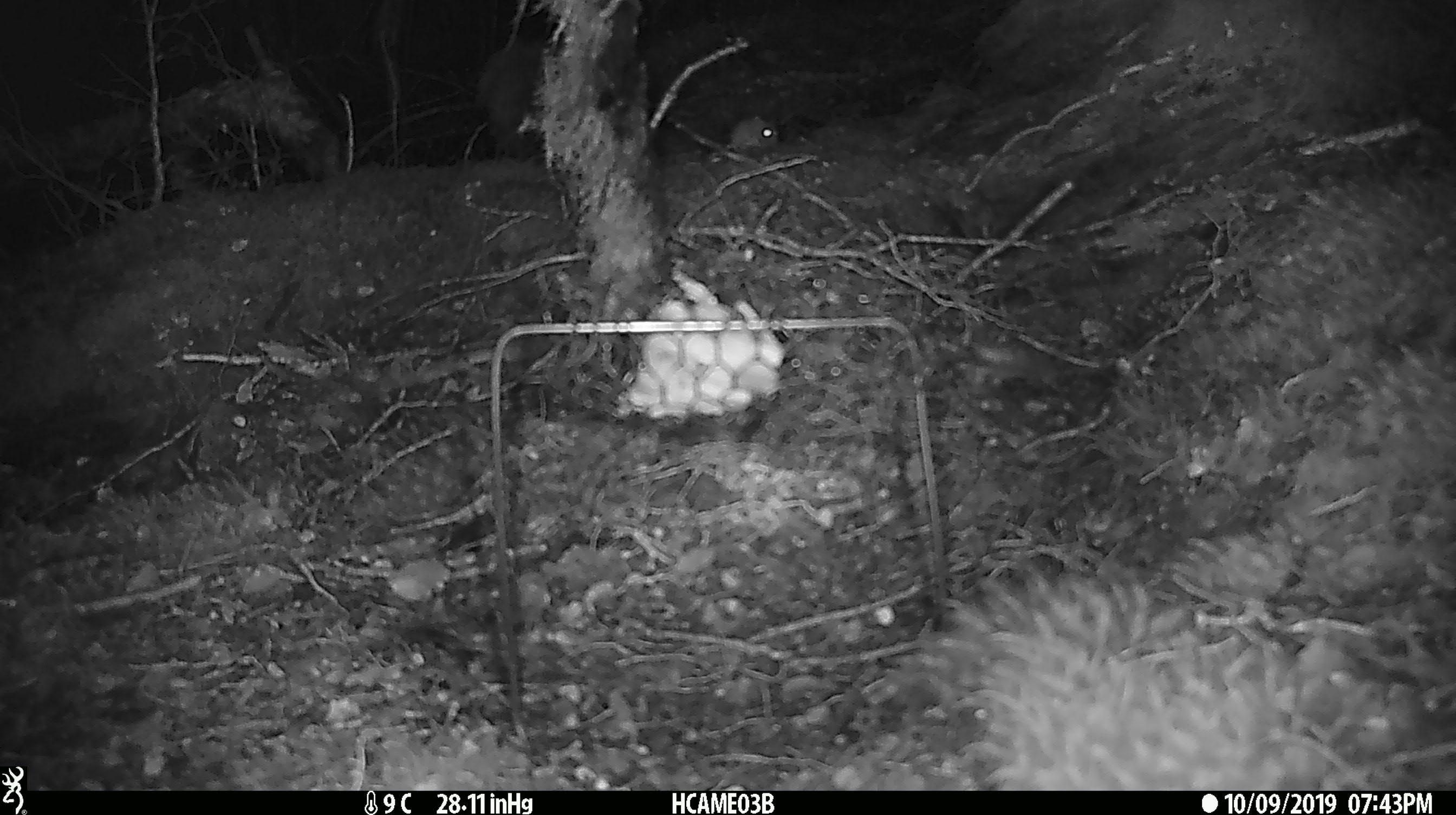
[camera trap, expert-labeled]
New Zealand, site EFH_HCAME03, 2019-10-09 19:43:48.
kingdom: Animalia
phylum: Chordata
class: Mammalia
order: Rodentia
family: Muridae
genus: Mus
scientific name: Mus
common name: mouse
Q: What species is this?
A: Mouse (Mus).